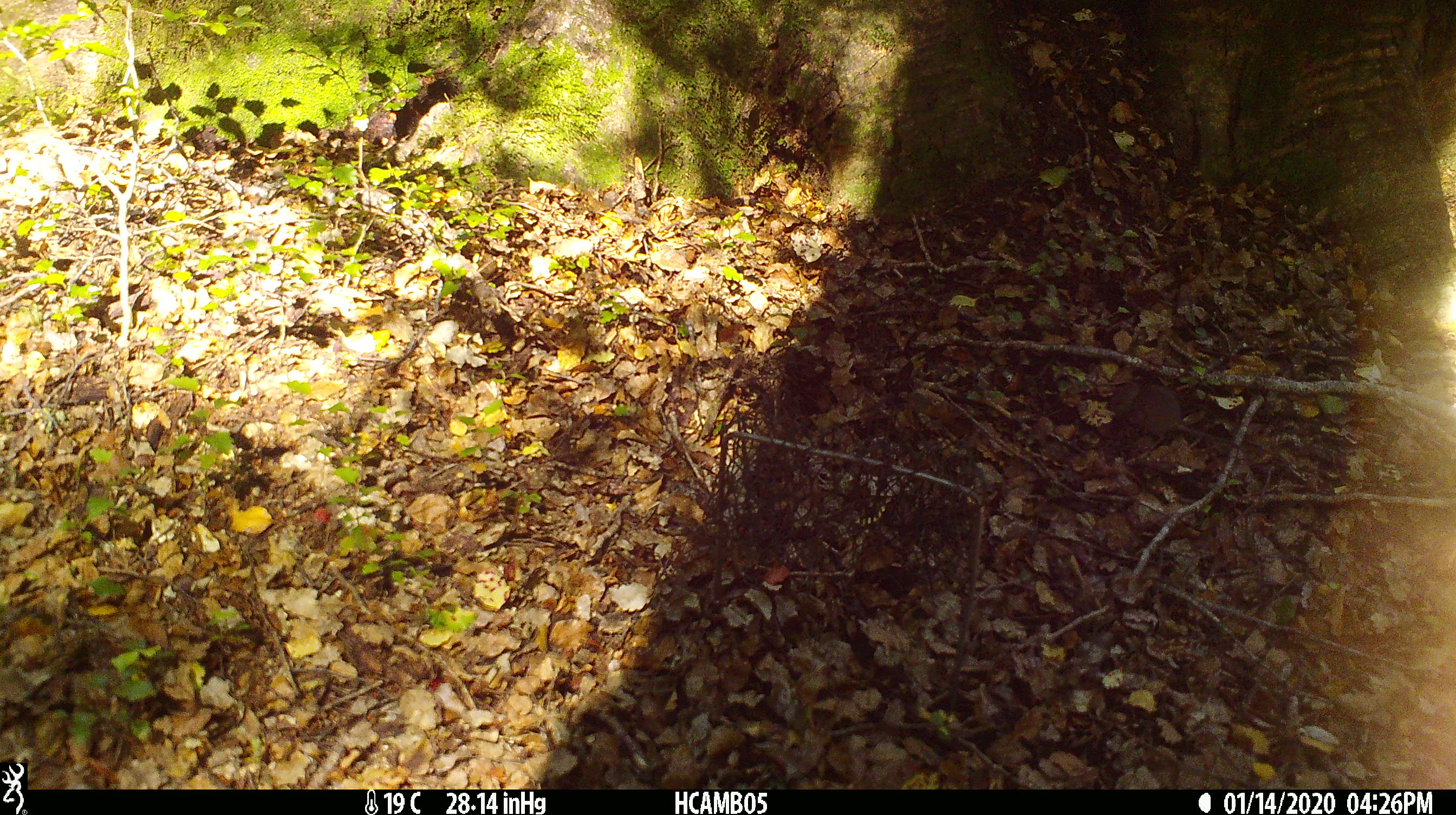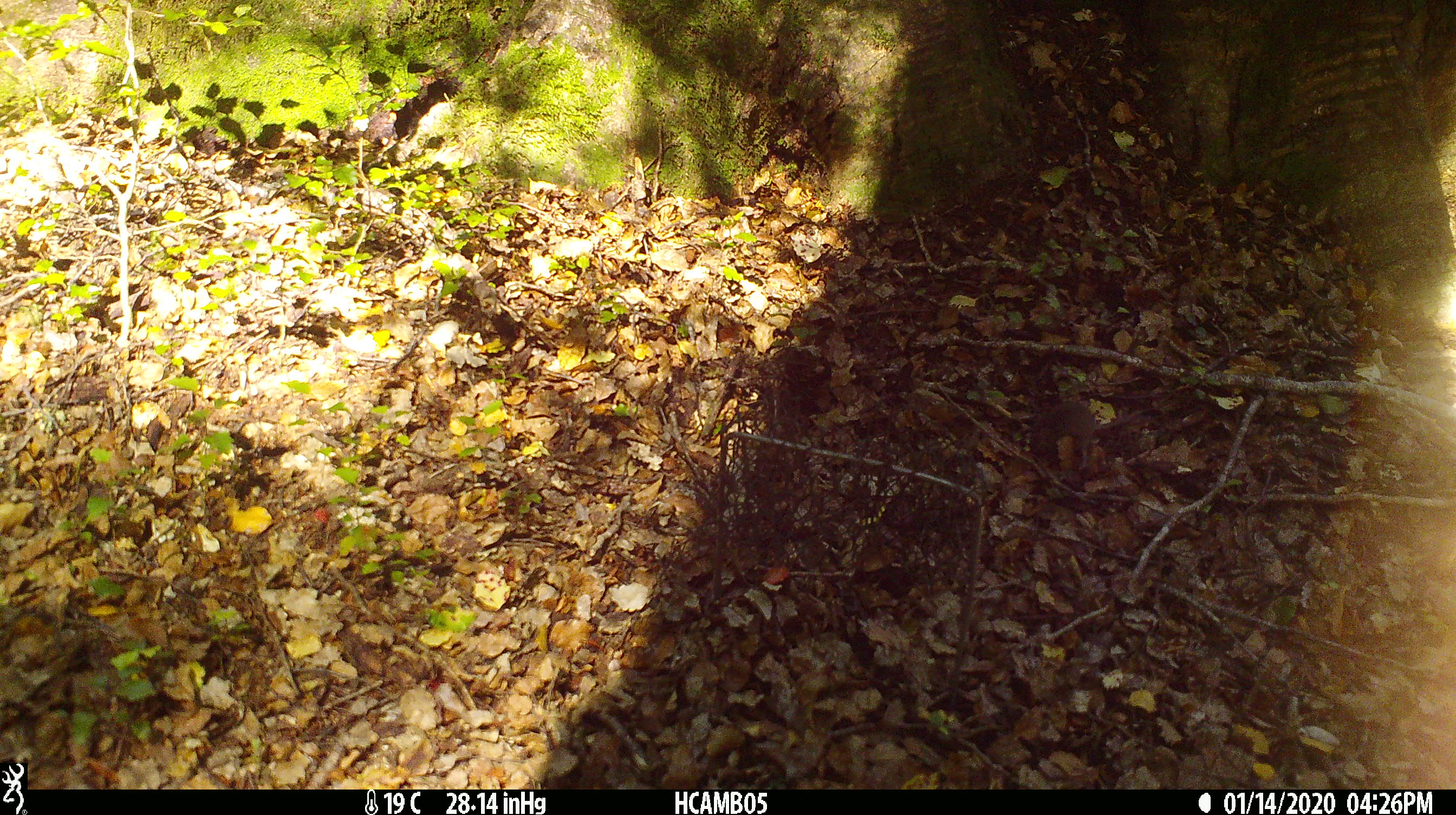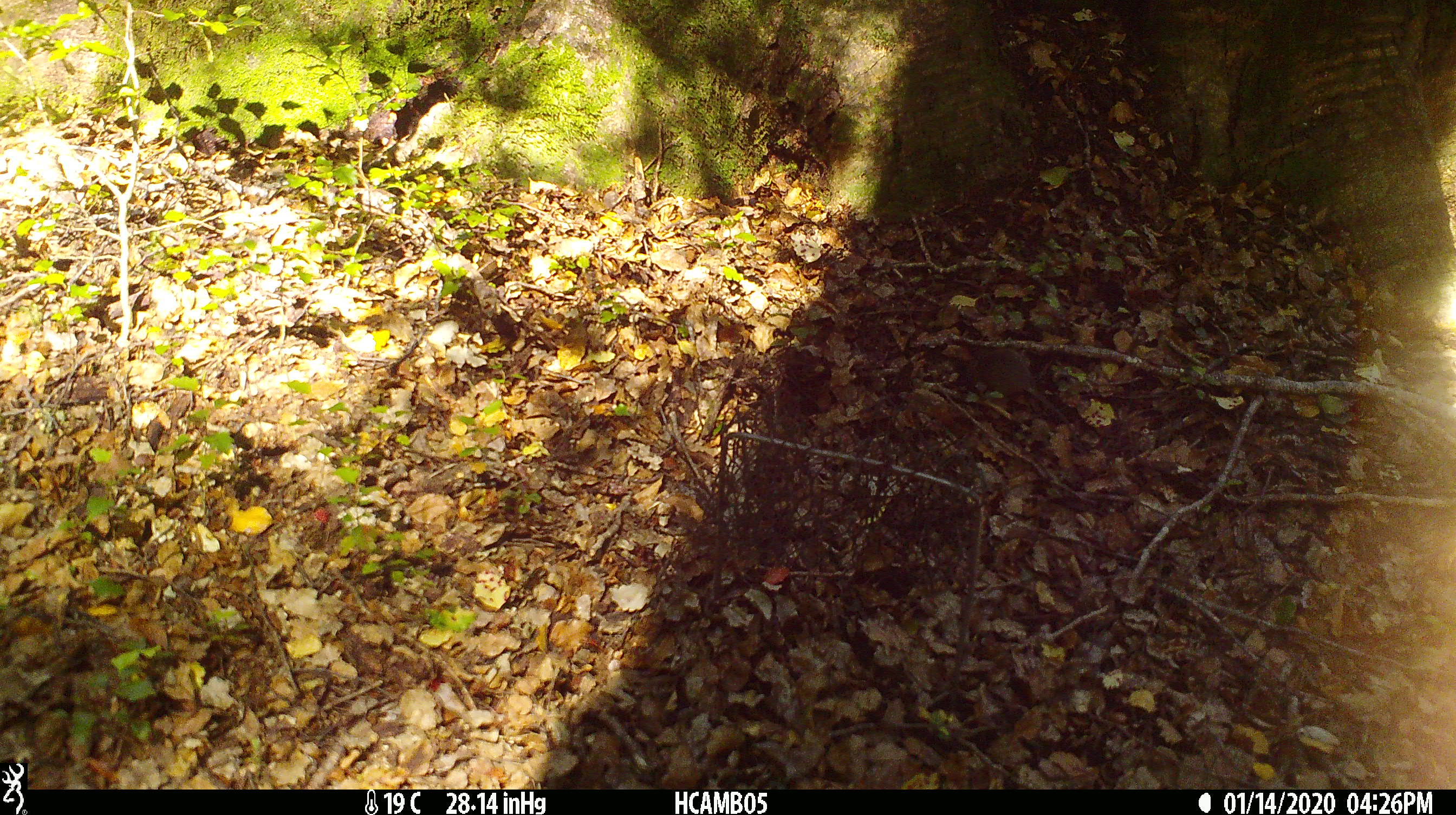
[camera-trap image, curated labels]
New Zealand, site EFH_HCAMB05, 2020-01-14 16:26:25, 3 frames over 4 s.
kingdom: Animalia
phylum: Chordata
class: Mammalia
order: Rodentia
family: Muridae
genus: Mus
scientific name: Mus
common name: mouse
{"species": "mouse (Mus)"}